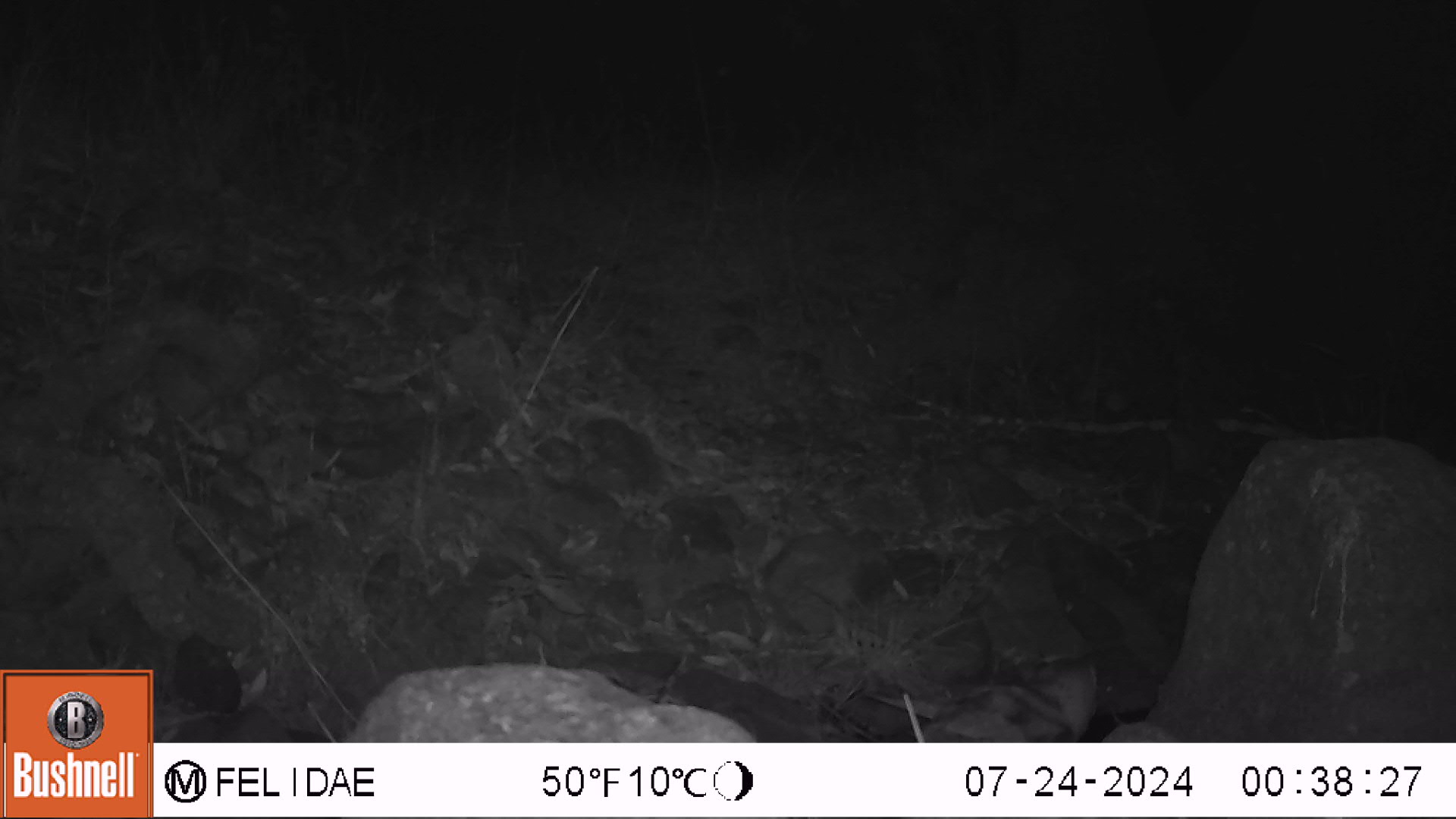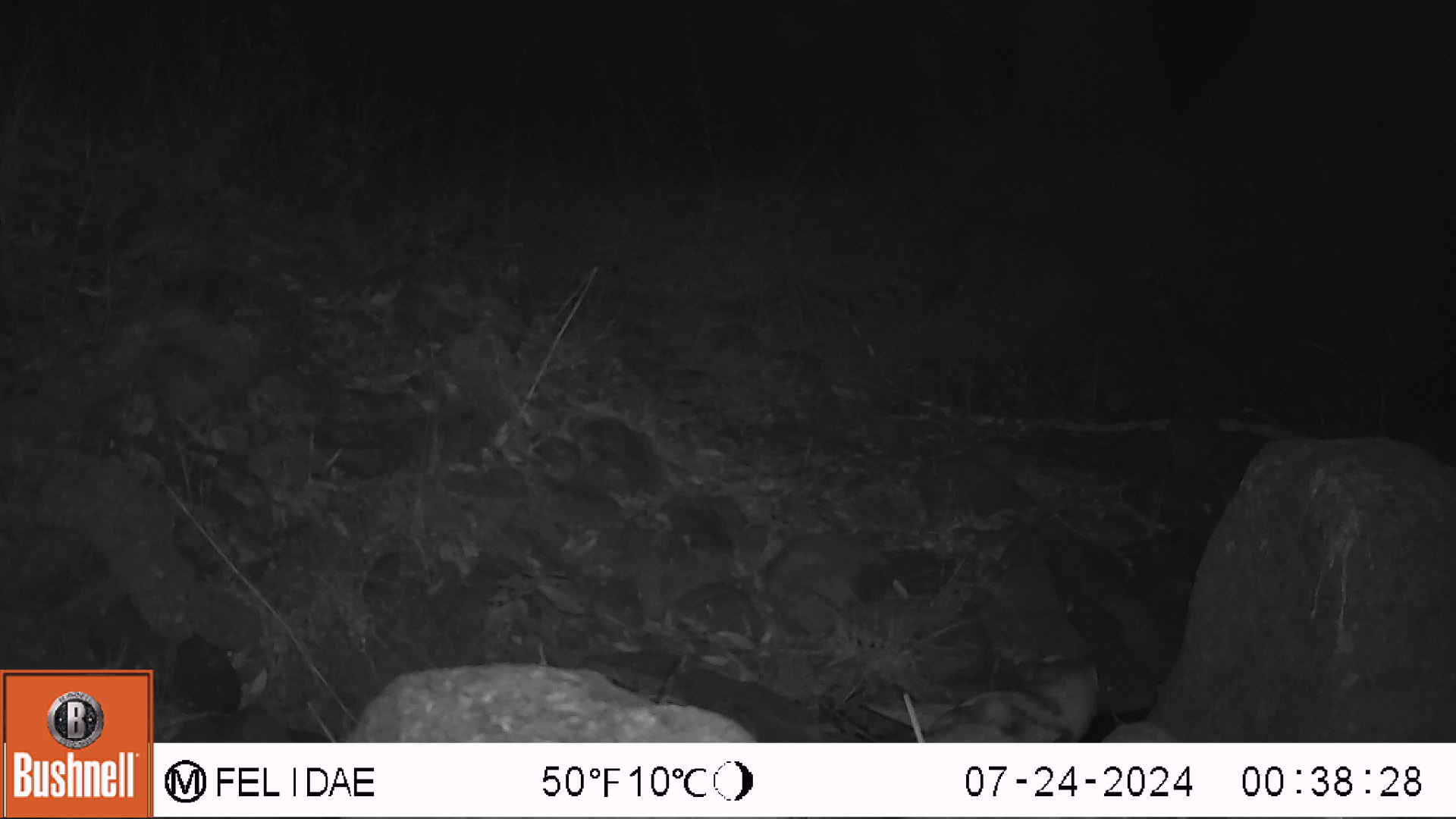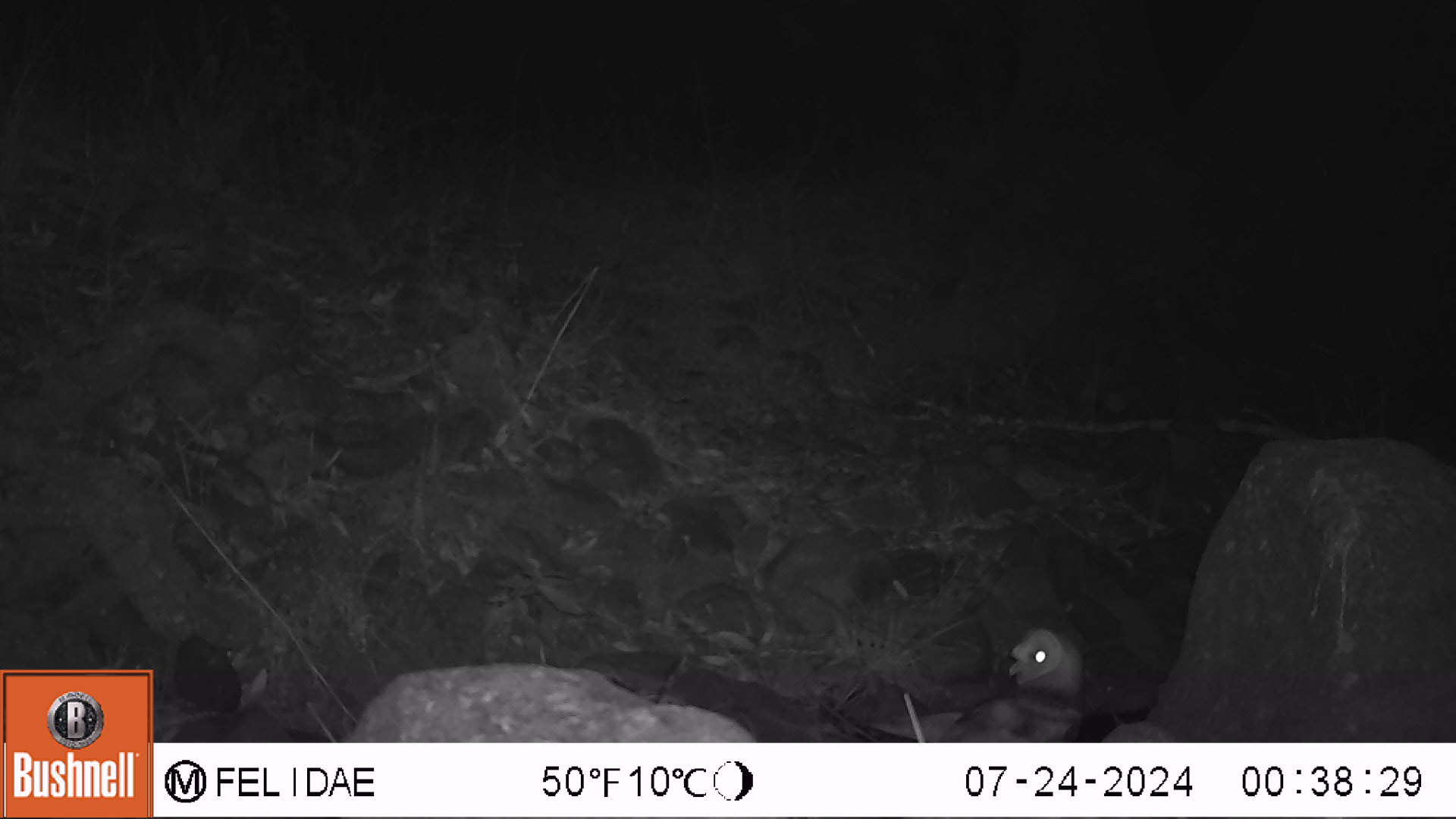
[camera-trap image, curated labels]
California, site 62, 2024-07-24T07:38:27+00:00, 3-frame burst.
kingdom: Animalia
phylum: Chordata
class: Aves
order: Strigiformes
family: Tytonidae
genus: Tyto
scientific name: Tyto alba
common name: barn owl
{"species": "barn owl (Tyto alba)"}